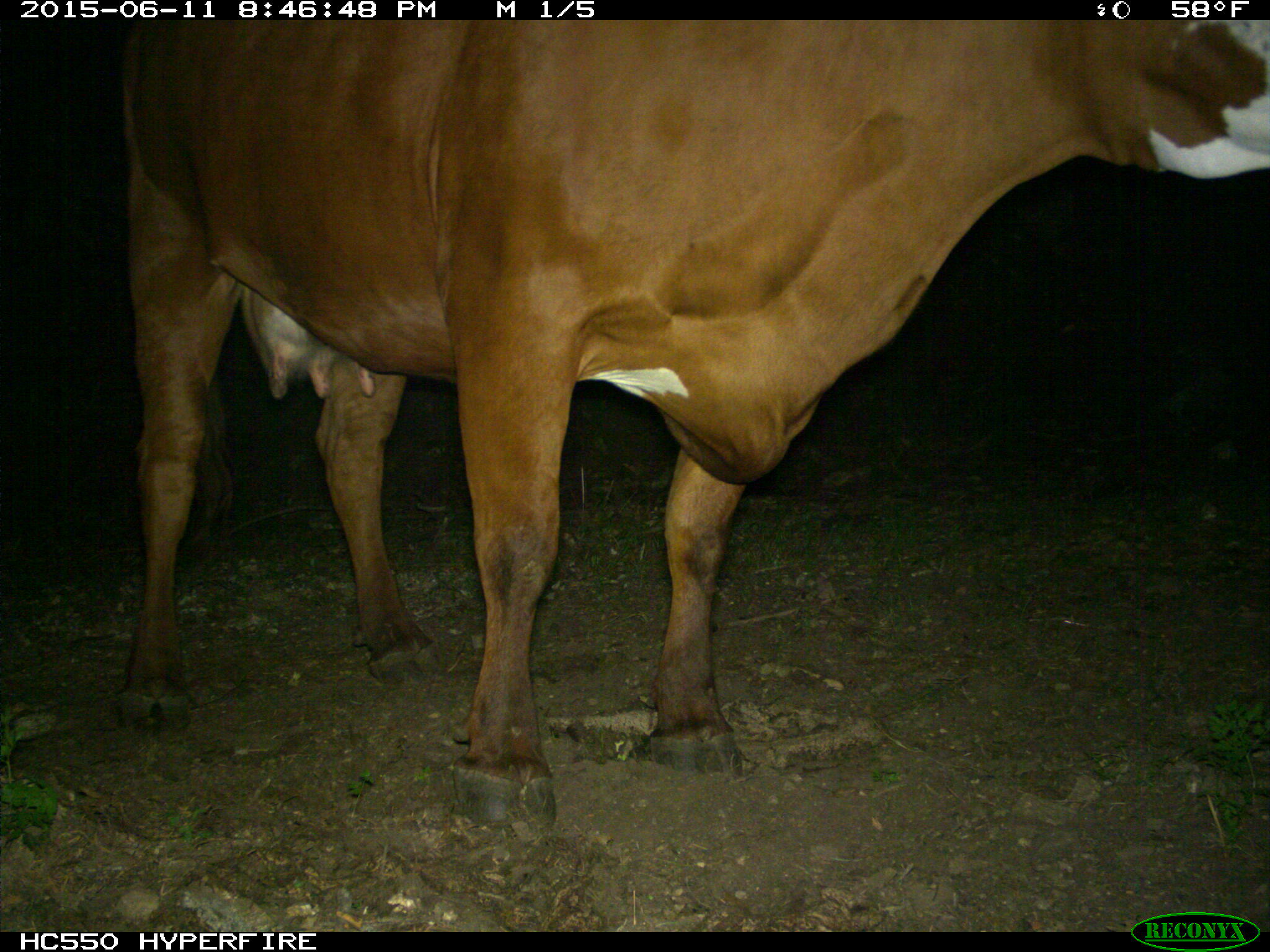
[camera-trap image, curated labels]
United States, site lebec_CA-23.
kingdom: Animalia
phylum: Chordata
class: Mammalia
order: Artiodactyla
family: Bovidae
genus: Bos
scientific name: Bos taurus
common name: domestic cow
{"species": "Bos taurus (domestic cow)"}